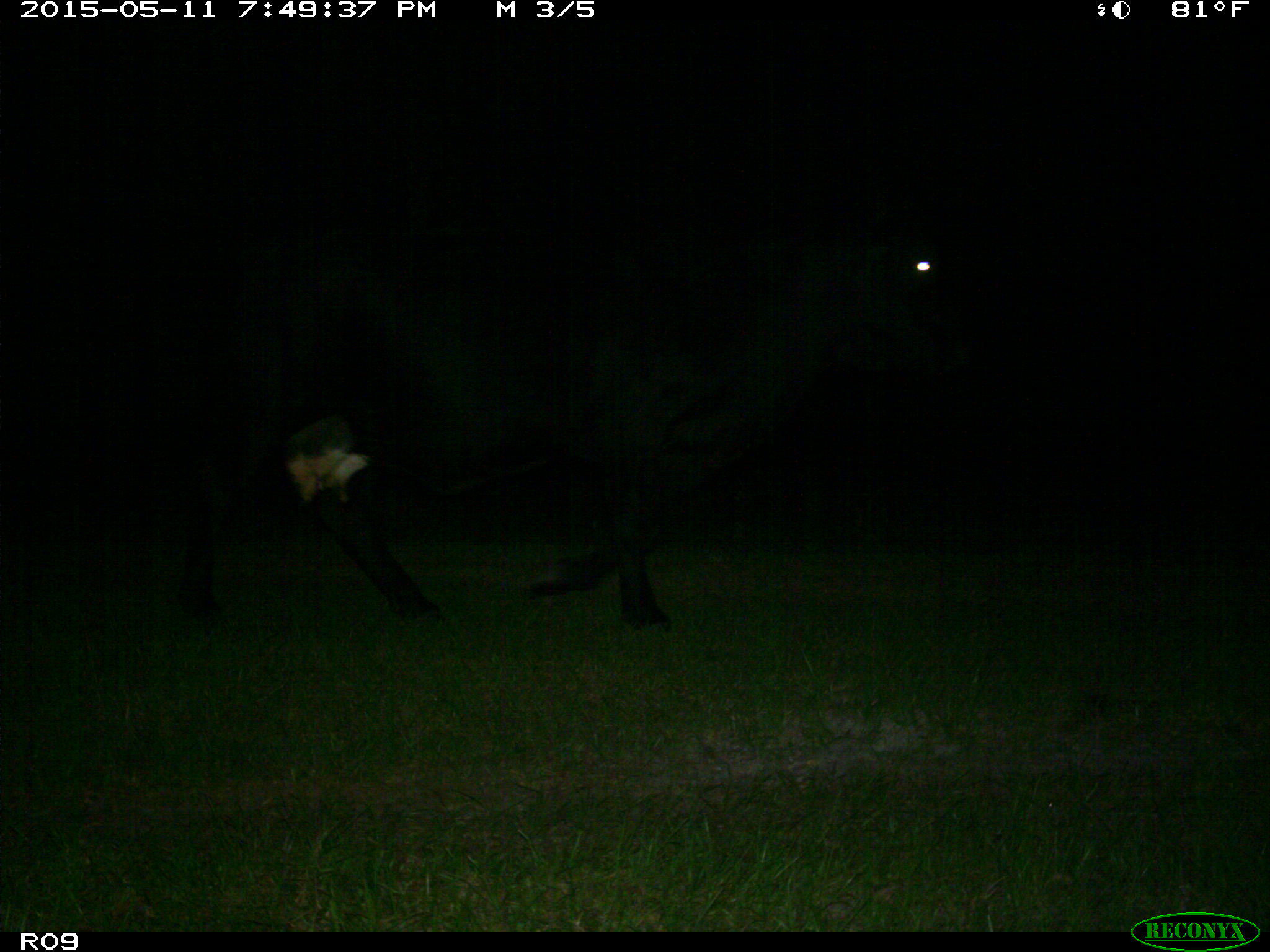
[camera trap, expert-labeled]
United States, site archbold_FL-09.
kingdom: Animalia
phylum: Chordata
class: Mammalia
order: Artiodactyla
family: Bovidae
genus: Bos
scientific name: Bos taurus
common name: domestic cow